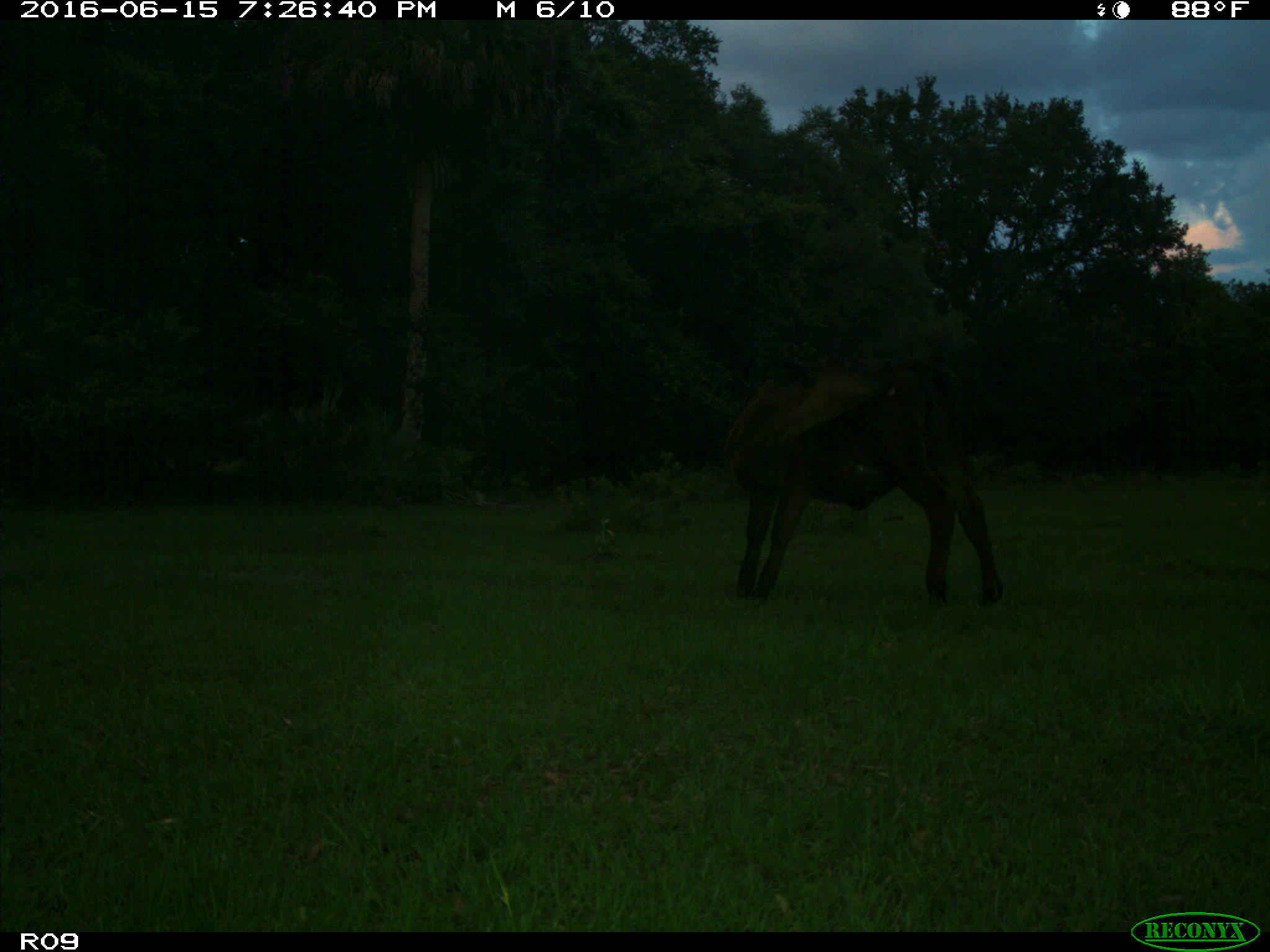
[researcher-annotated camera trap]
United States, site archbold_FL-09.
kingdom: Animalia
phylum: Chordata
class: Mammalia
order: Artiodactyla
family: Bovidae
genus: Bos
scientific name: Bos taurus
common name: domestic cow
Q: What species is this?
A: Bos taurus (domestic cow).